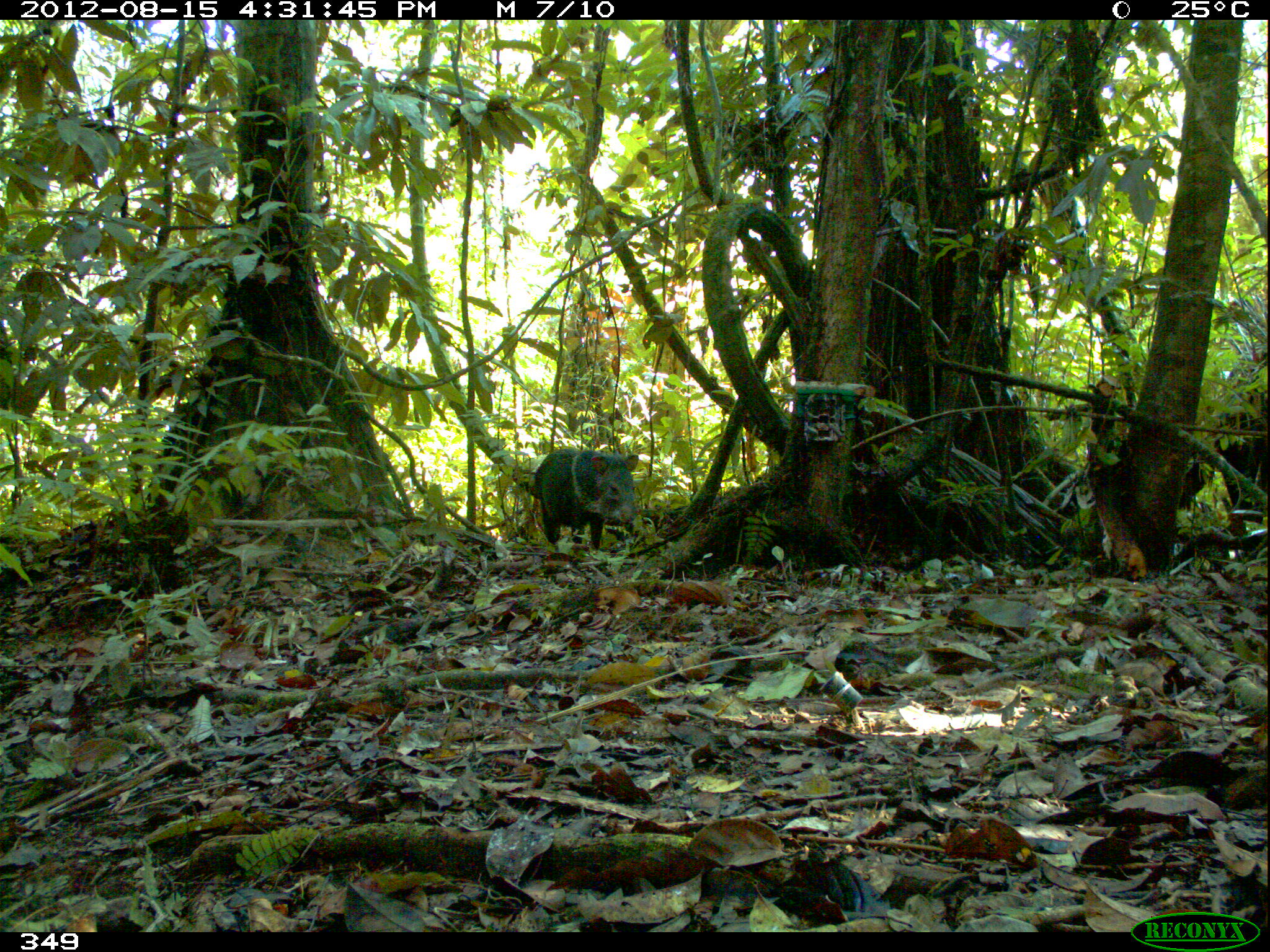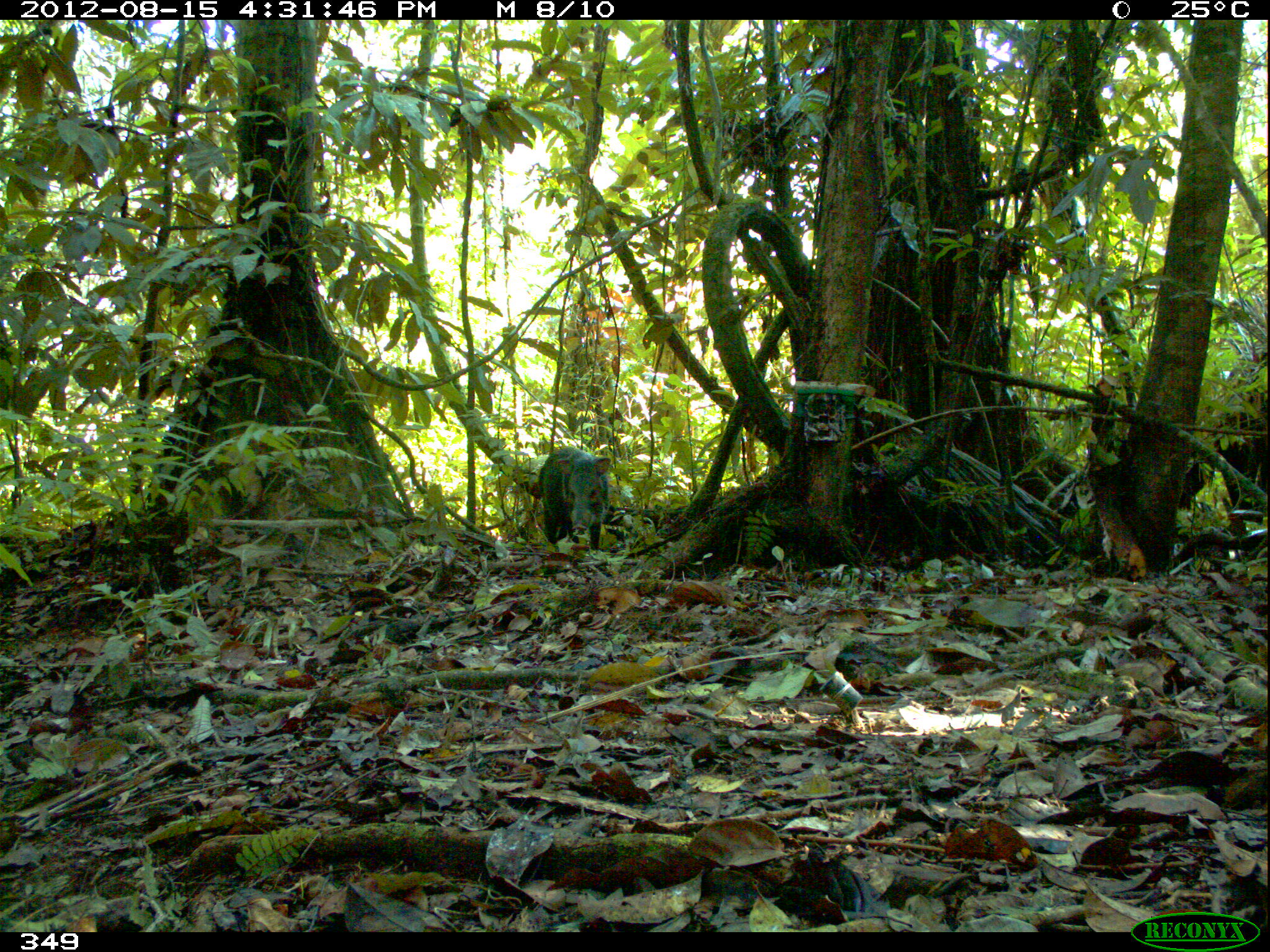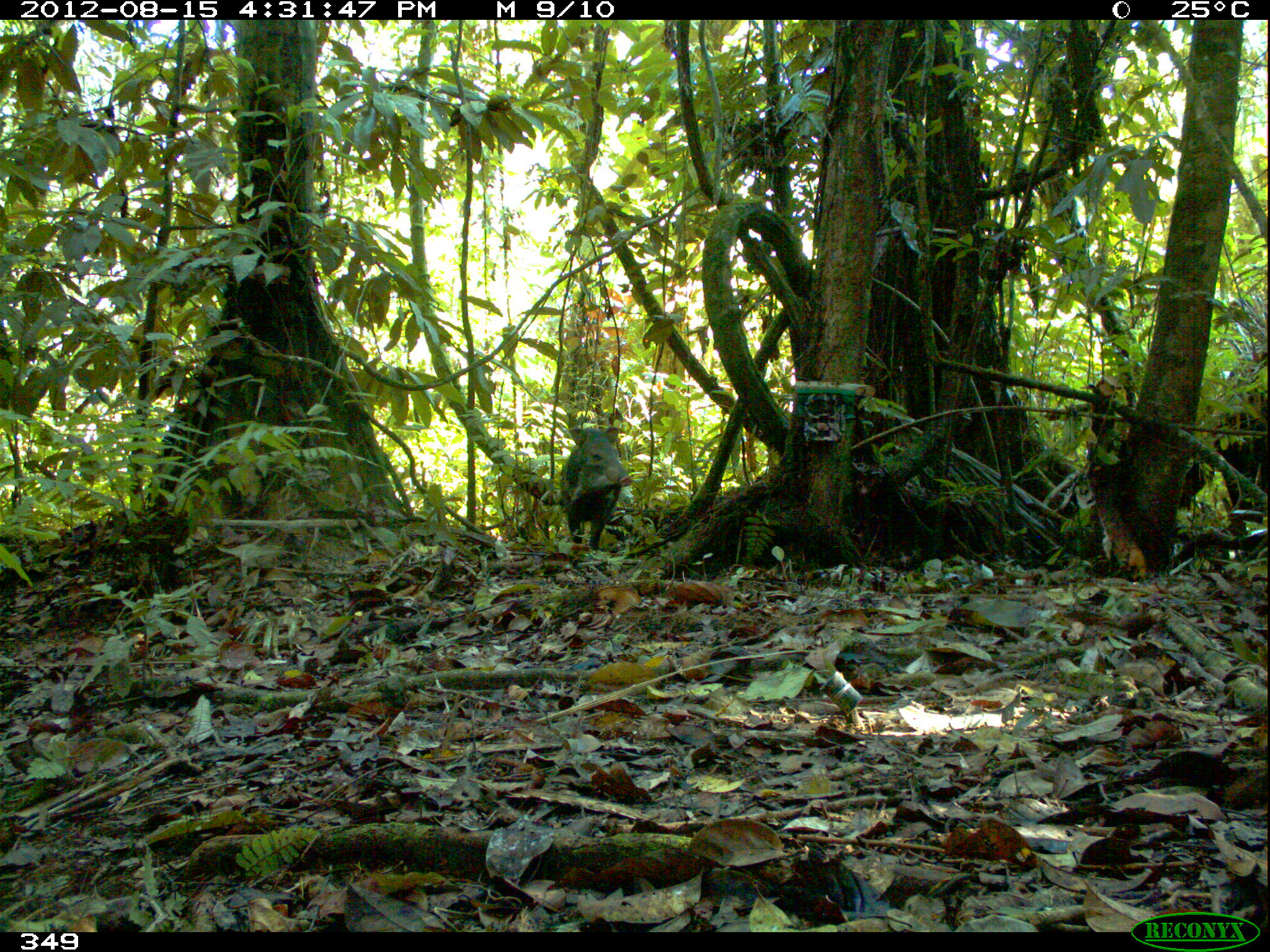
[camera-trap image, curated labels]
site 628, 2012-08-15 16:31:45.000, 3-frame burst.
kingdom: Animalia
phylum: Chordata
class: Mammalia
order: Artiodactyla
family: Tayassuidae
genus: Pecari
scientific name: Pecari tajacu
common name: collared peccary